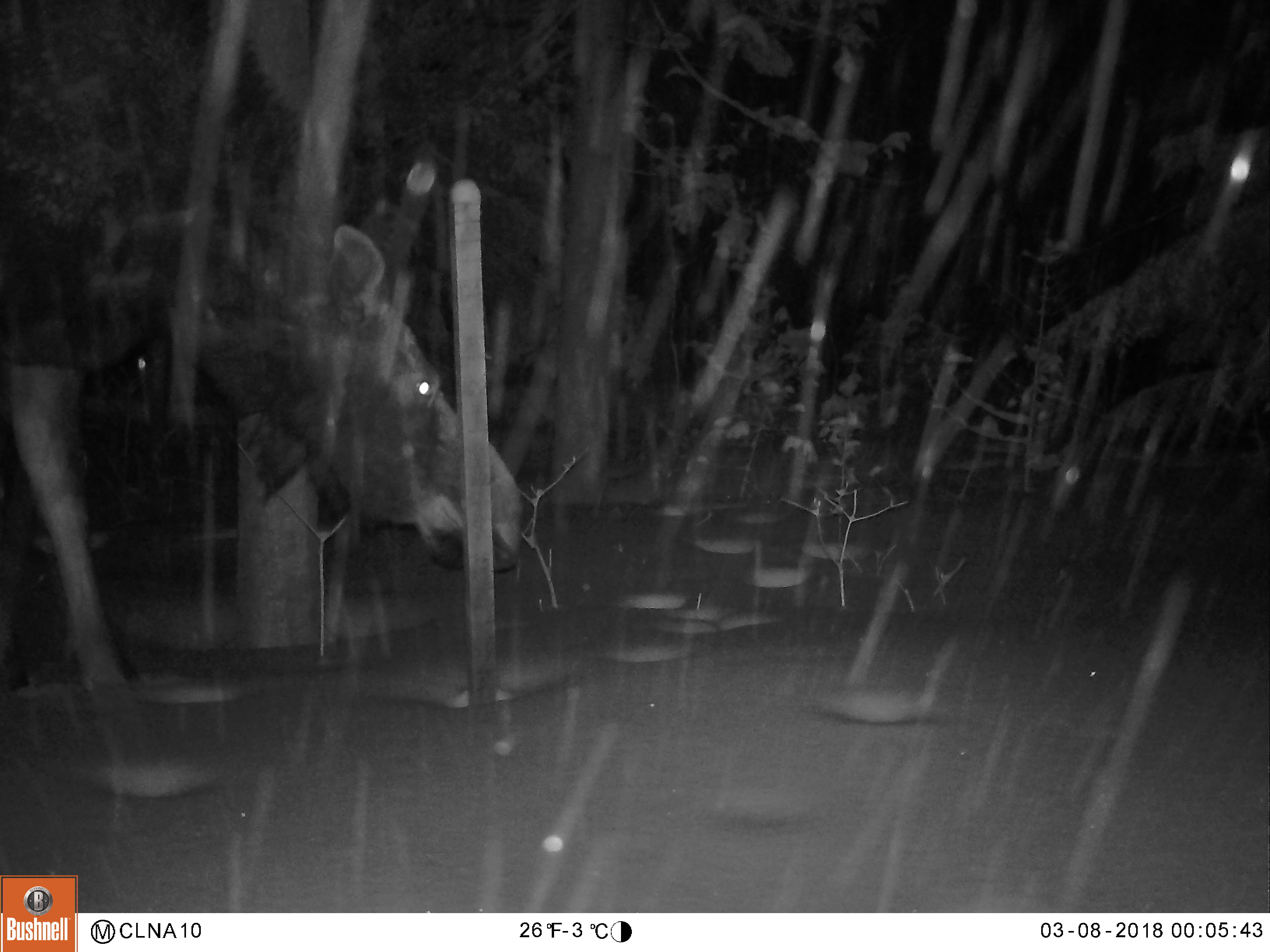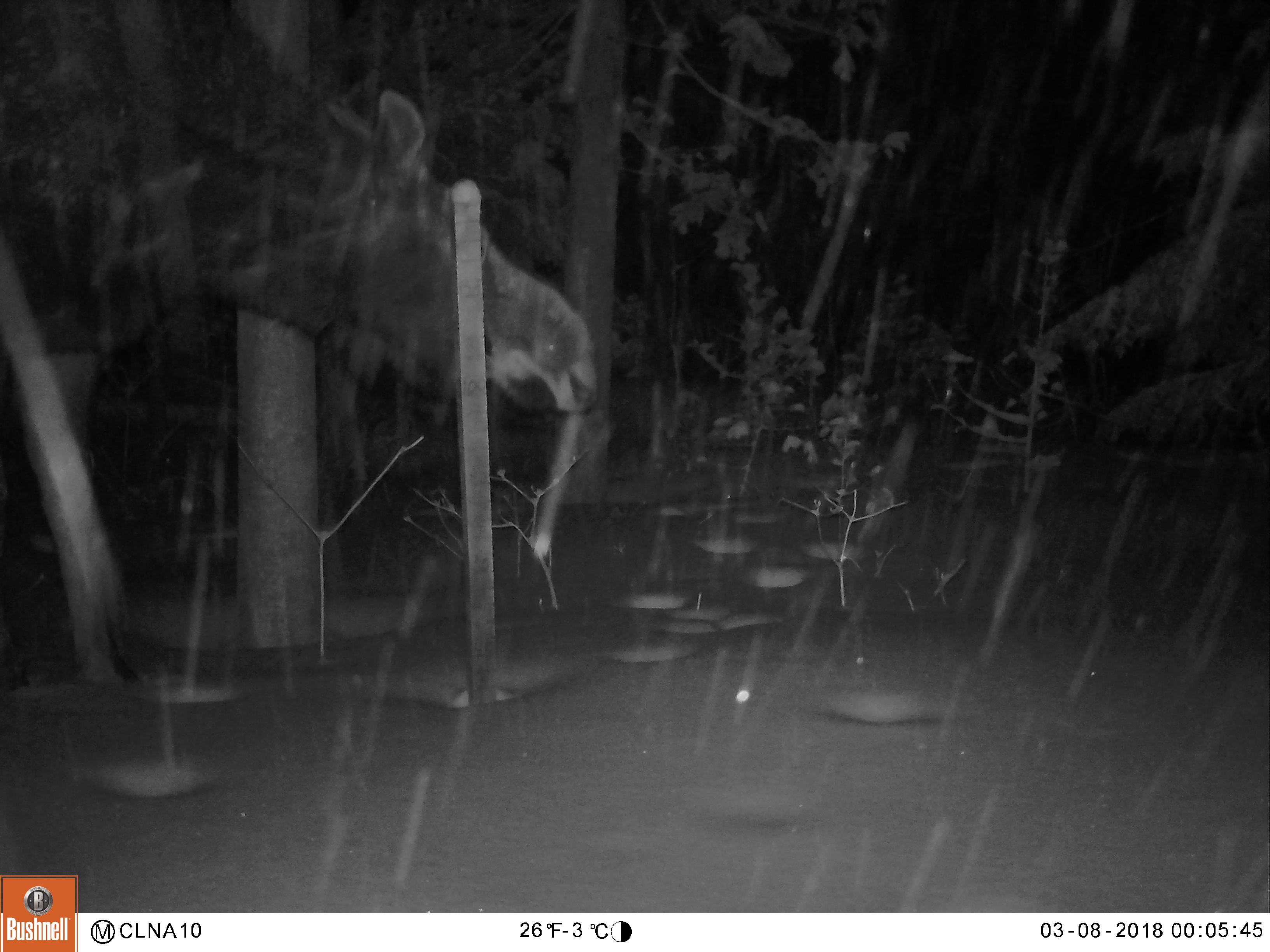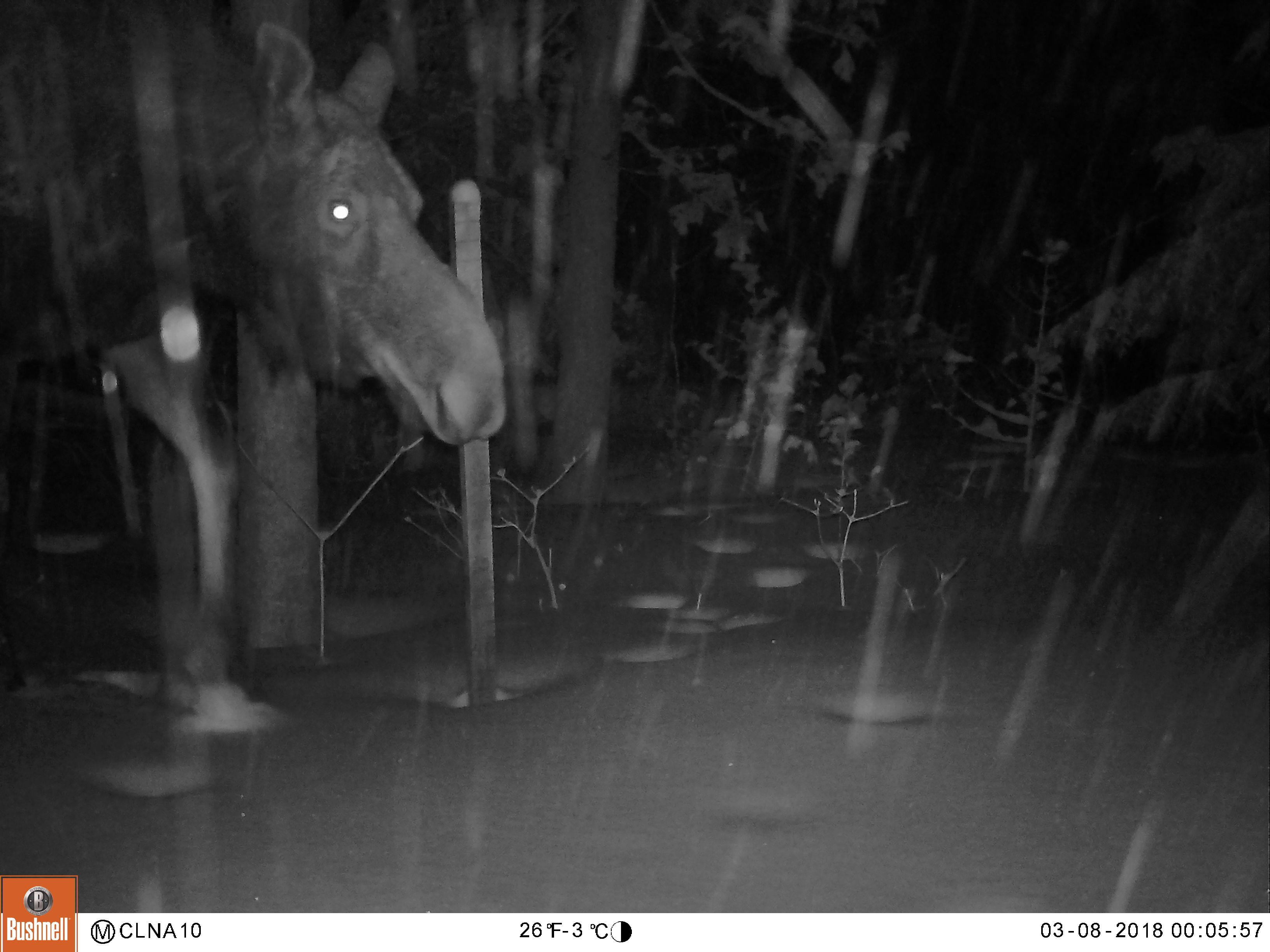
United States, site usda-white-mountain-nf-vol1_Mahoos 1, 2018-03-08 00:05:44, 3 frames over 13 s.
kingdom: Animalia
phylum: Chordata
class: Mammalia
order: Artiodactyla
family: Cervidae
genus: Alces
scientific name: Alces alces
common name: moose